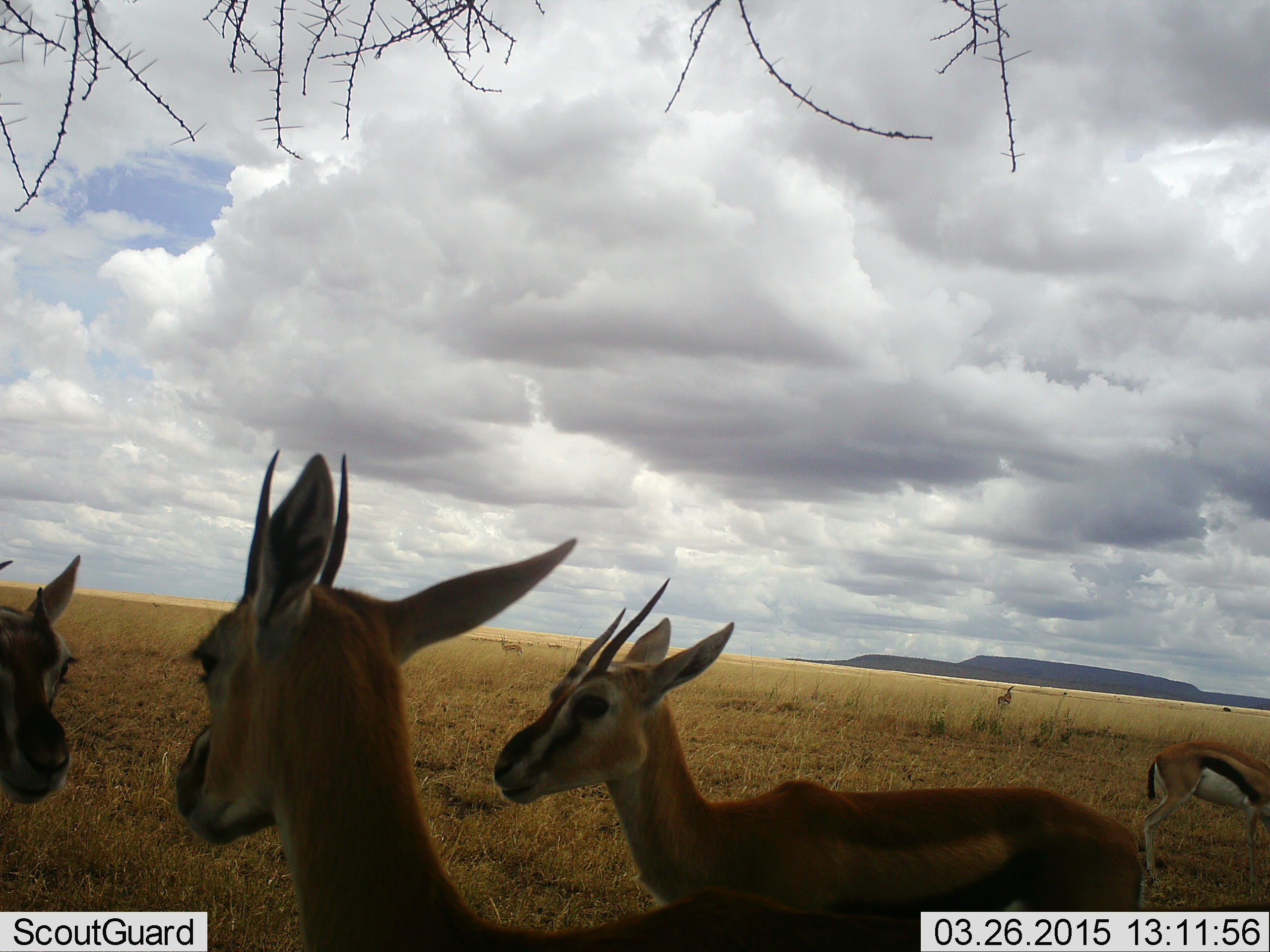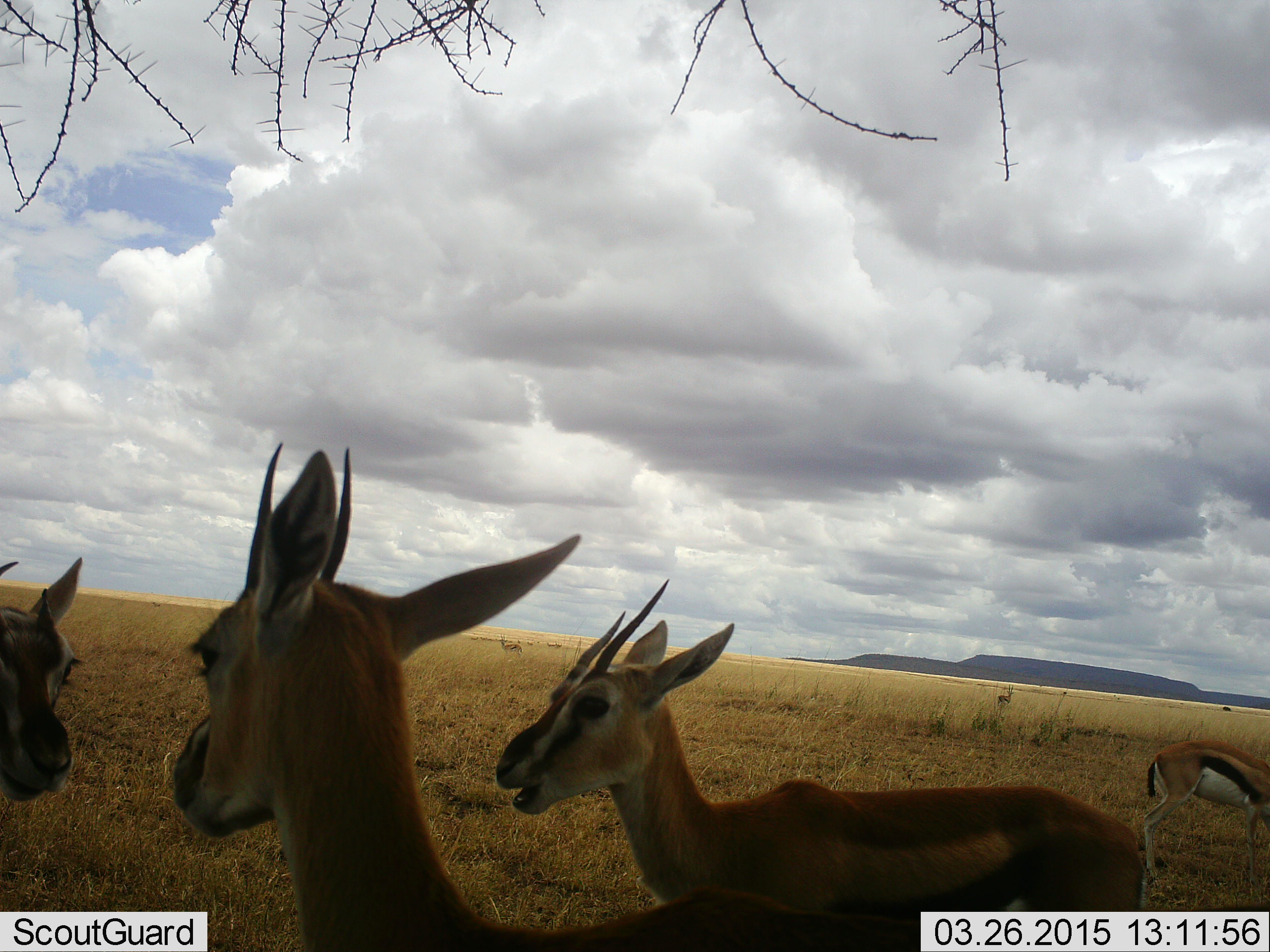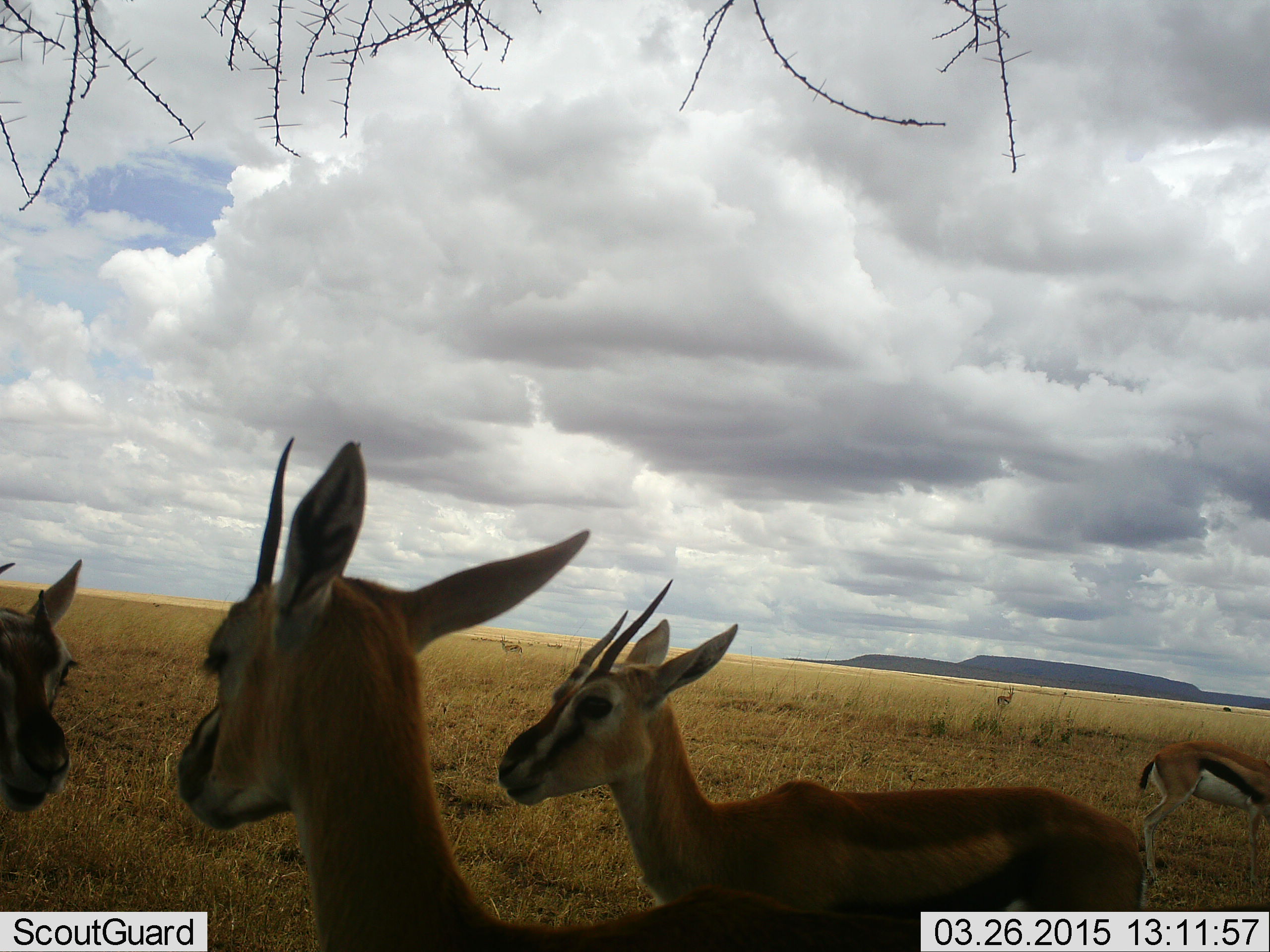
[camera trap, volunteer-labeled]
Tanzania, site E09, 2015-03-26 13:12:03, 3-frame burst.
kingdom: Animalia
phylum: Chordata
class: Mammalia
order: Artiodactyla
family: Bovidae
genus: Eudorcas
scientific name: Eudorcas thomsonii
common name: thomson's gazelle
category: gazellethomsons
Gazellethomsons (thomson's gazelle) (Eudorcas thomsonii), count 4. Behavior (volunteer vote fractions): standing 70%, resting 20%, moving 0%, interacting 20%. Young present (vote fraction): 0%. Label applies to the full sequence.